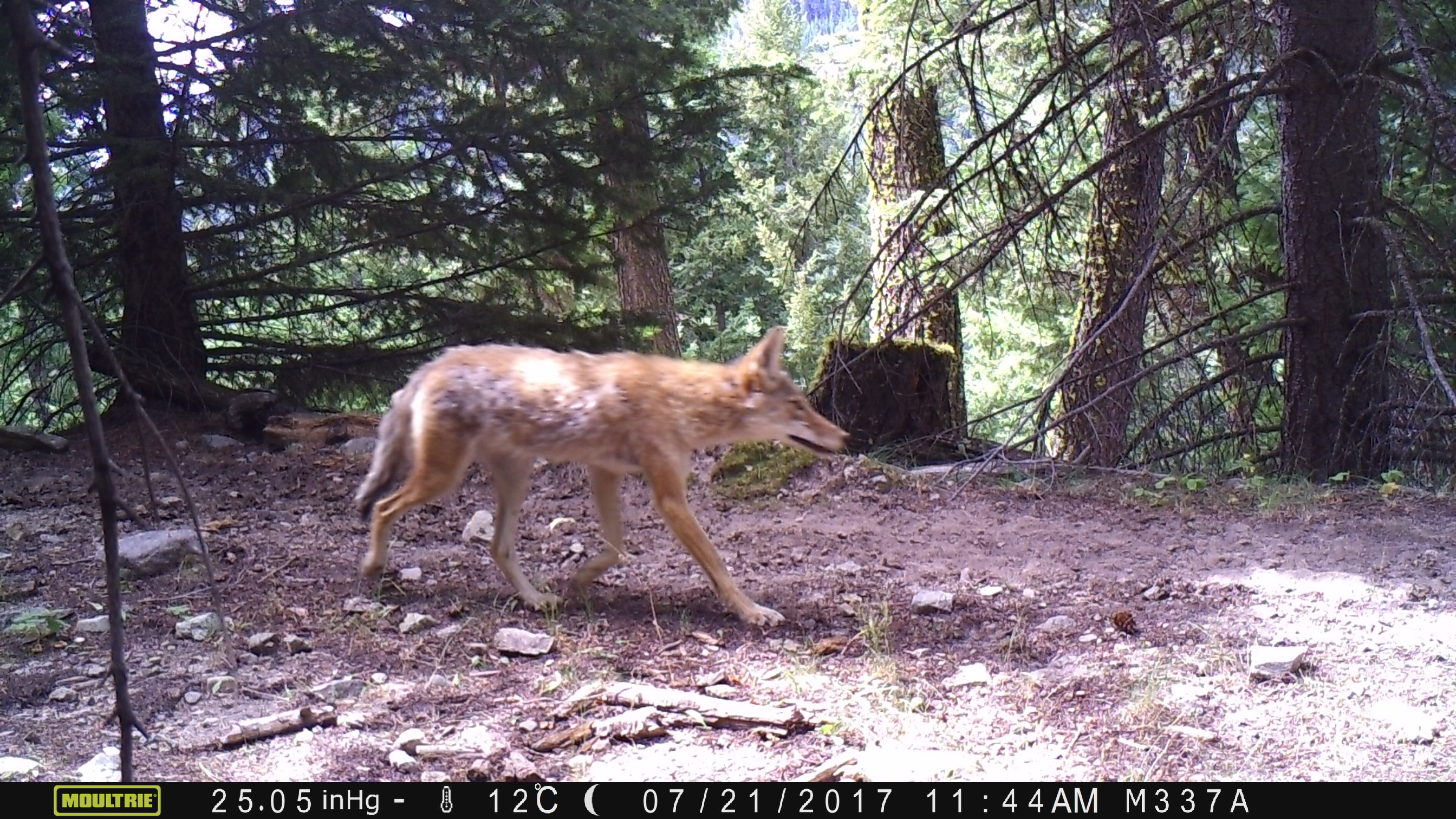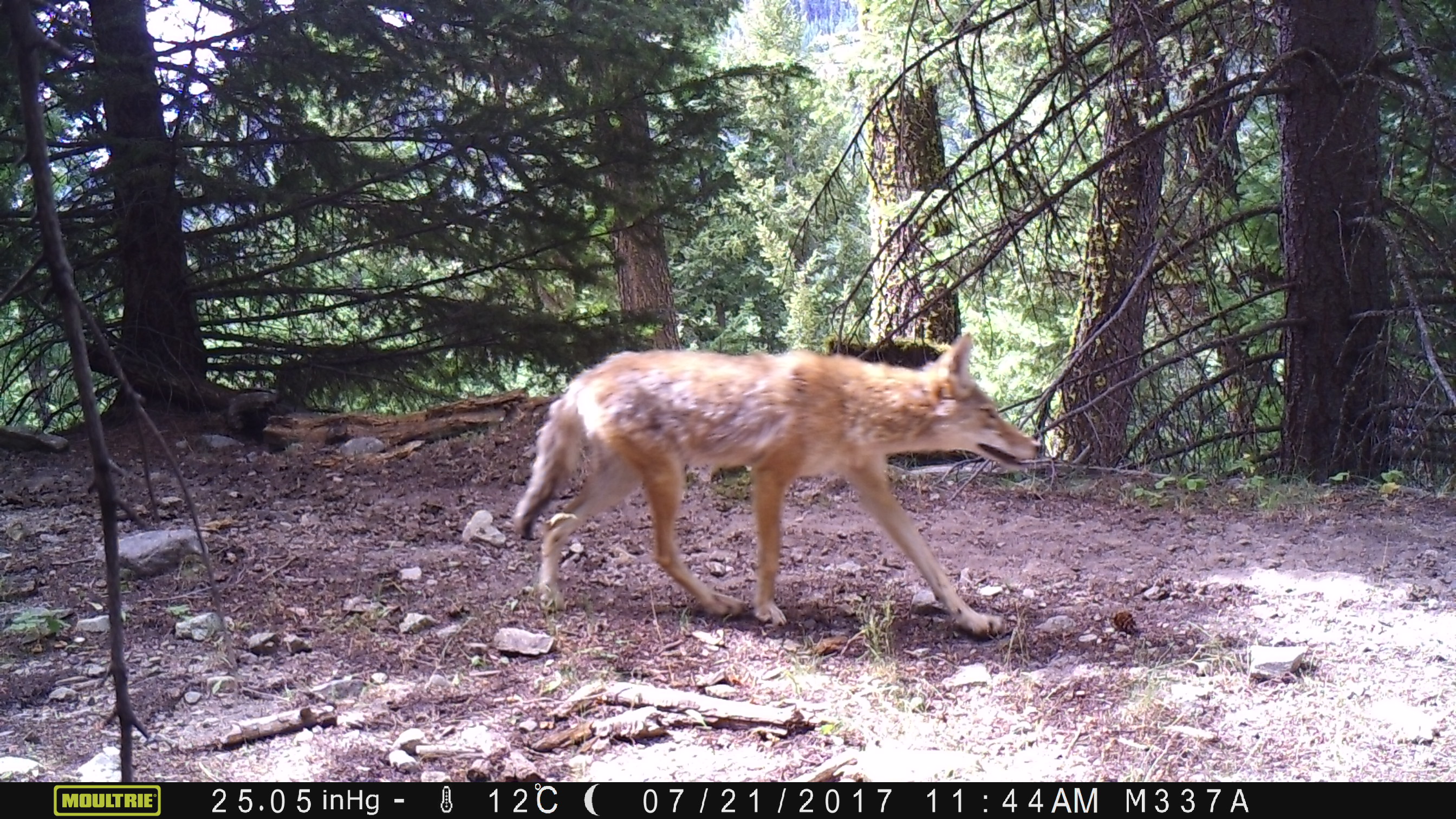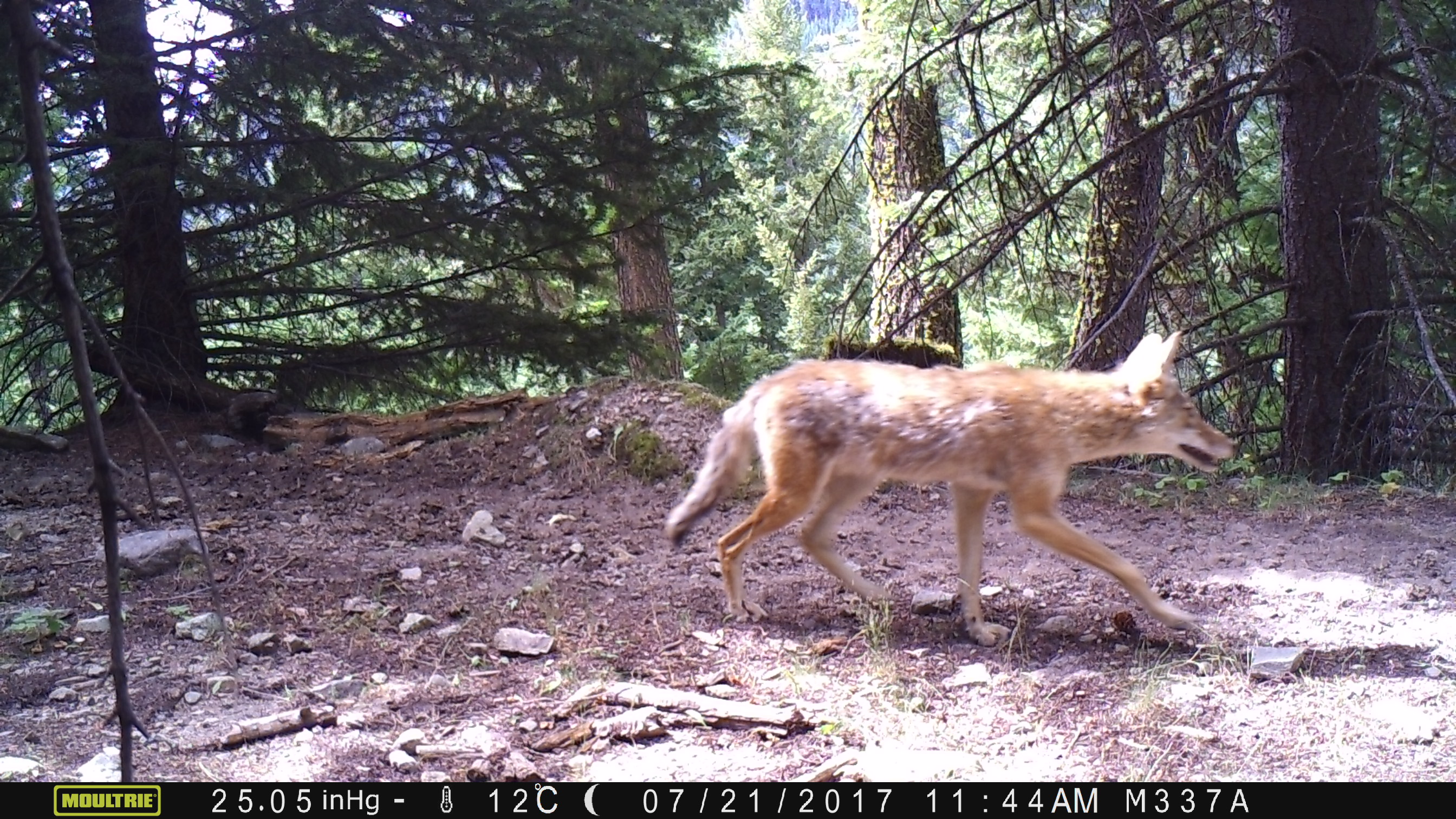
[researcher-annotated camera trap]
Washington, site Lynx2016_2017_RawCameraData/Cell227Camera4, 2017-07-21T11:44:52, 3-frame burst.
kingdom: Animalia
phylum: Chordata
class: Mammalia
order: Carnivora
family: Canidae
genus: Canis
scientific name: Canis latrans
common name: coyote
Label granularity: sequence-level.